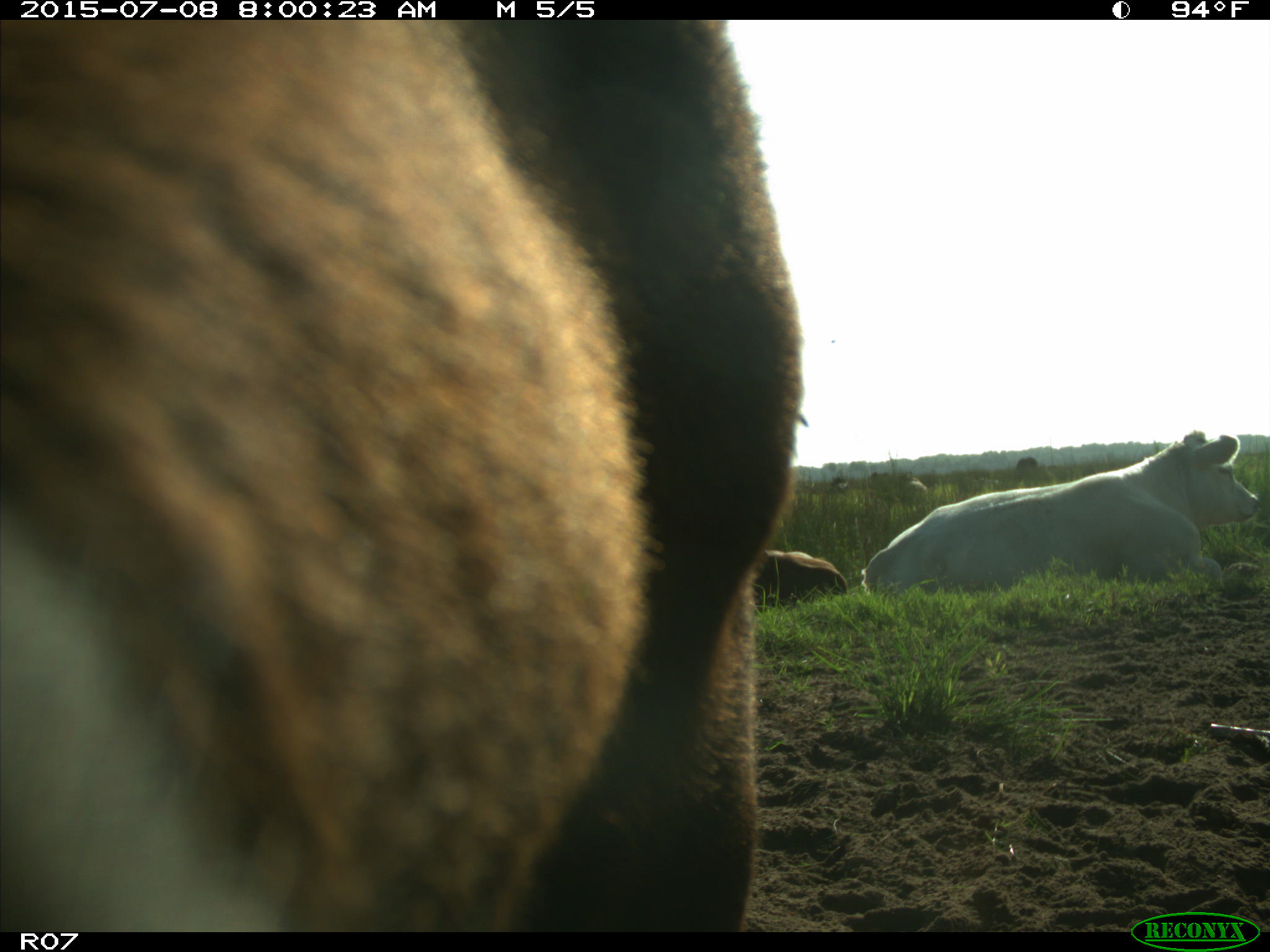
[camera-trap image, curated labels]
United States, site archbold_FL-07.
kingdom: Animalia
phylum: Chordata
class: Mammalia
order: Artiodactyla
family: Bovidae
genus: Bos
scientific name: Bos taurus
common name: domestic cow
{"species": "Bos taurus (domestic cow)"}